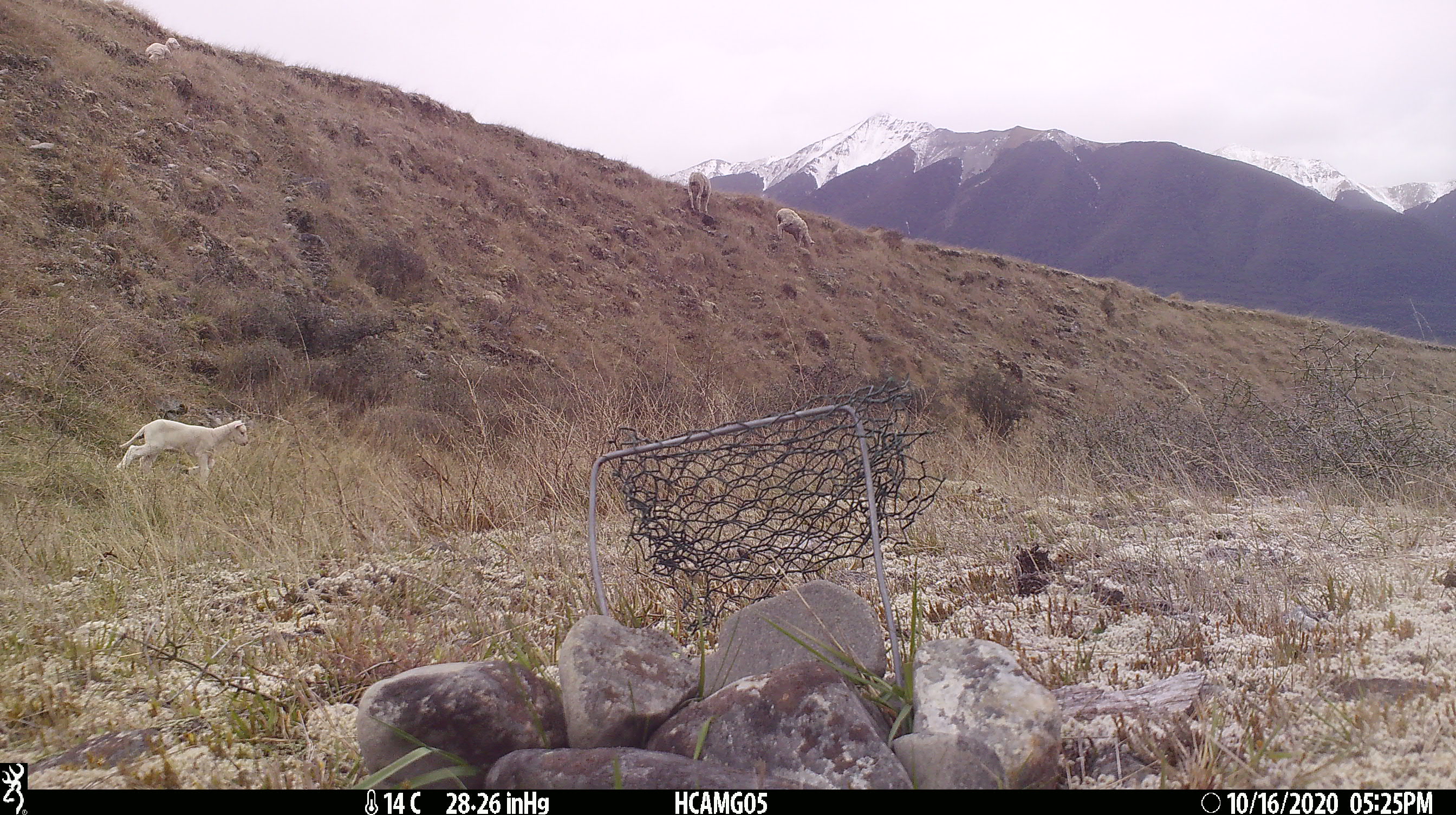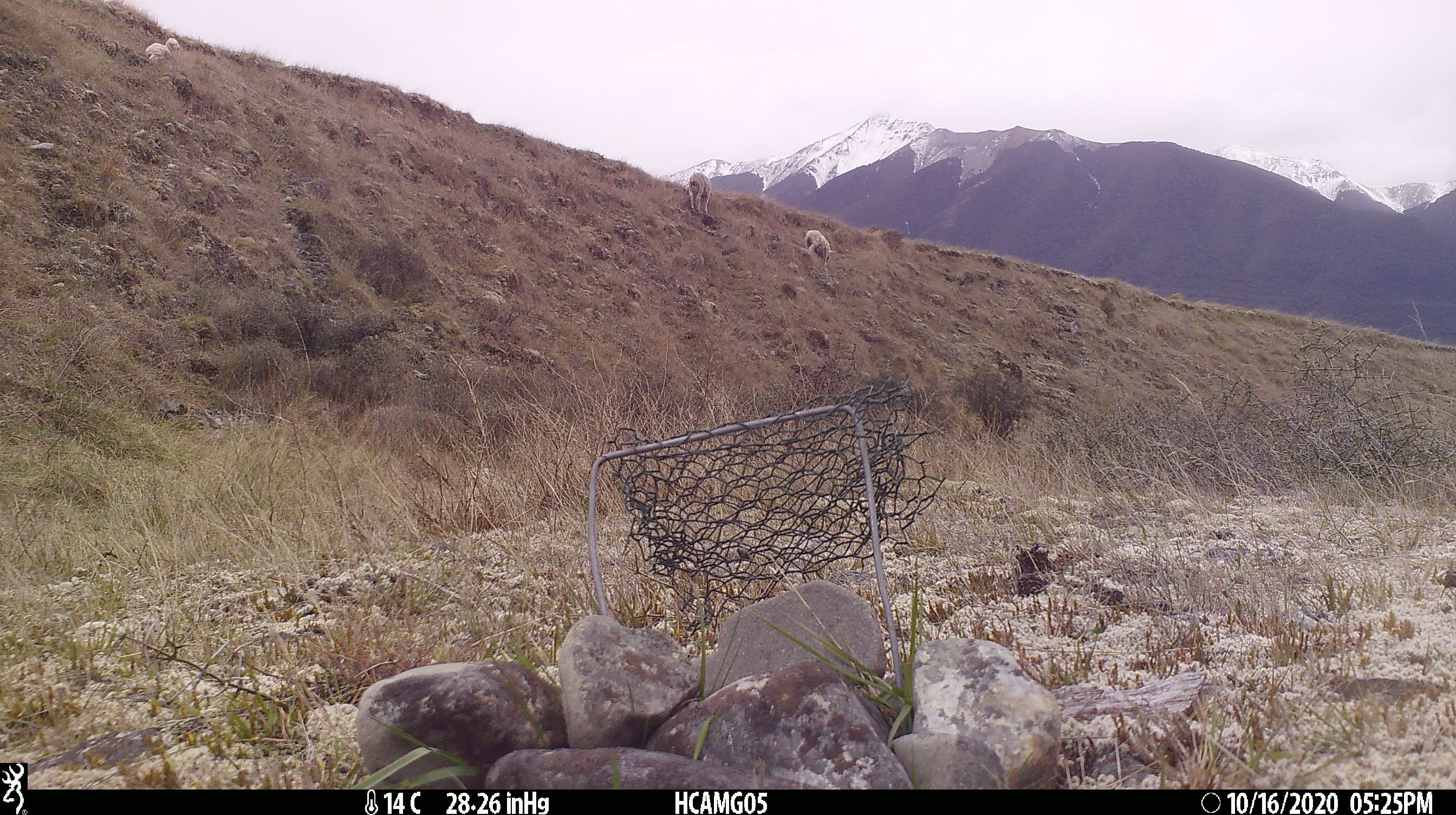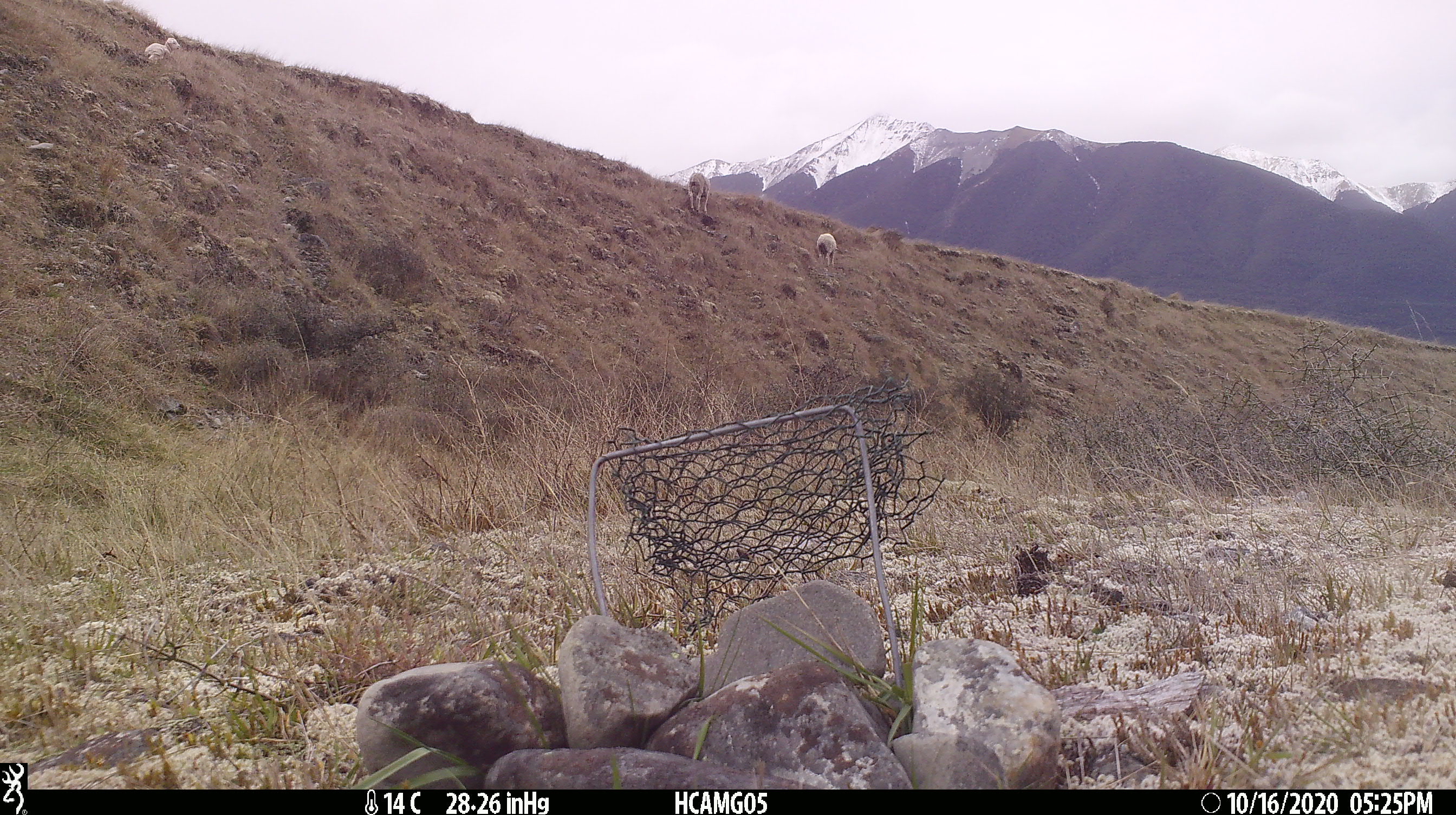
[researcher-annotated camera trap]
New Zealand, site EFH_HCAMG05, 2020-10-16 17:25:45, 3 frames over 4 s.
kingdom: Animalia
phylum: Chordata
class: Mammalia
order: Artiodactyla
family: Bovidae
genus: Ovis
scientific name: Ovis aries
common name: domestic sheep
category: sheep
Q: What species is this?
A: Sheep (domestic sheep) (Ovis aries).